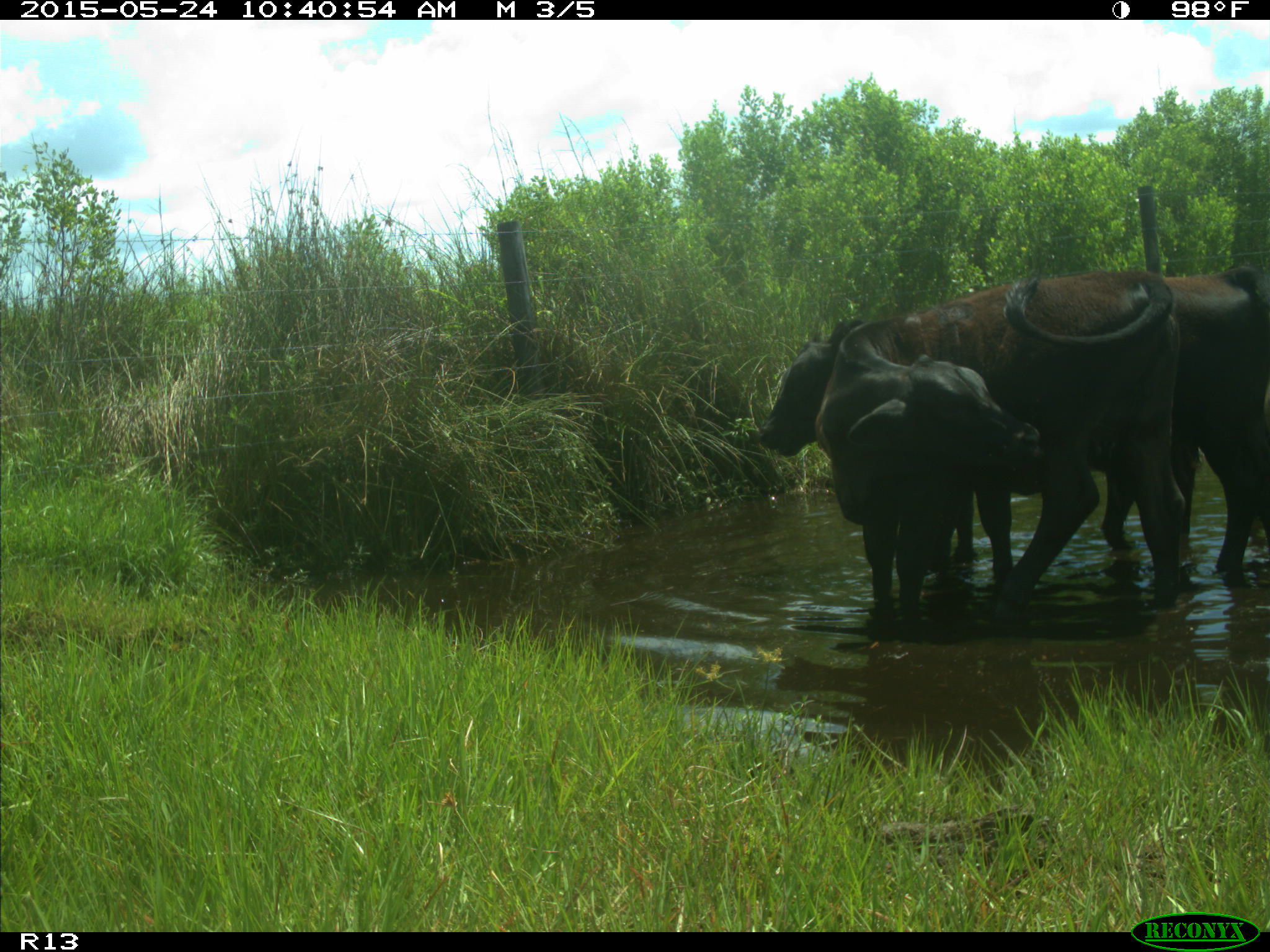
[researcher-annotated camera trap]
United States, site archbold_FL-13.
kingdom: Animalia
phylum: Chordata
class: Mammalia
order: Artiodactyla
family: Bovidae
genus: Bos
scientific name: Bos taurus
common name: domestic cow